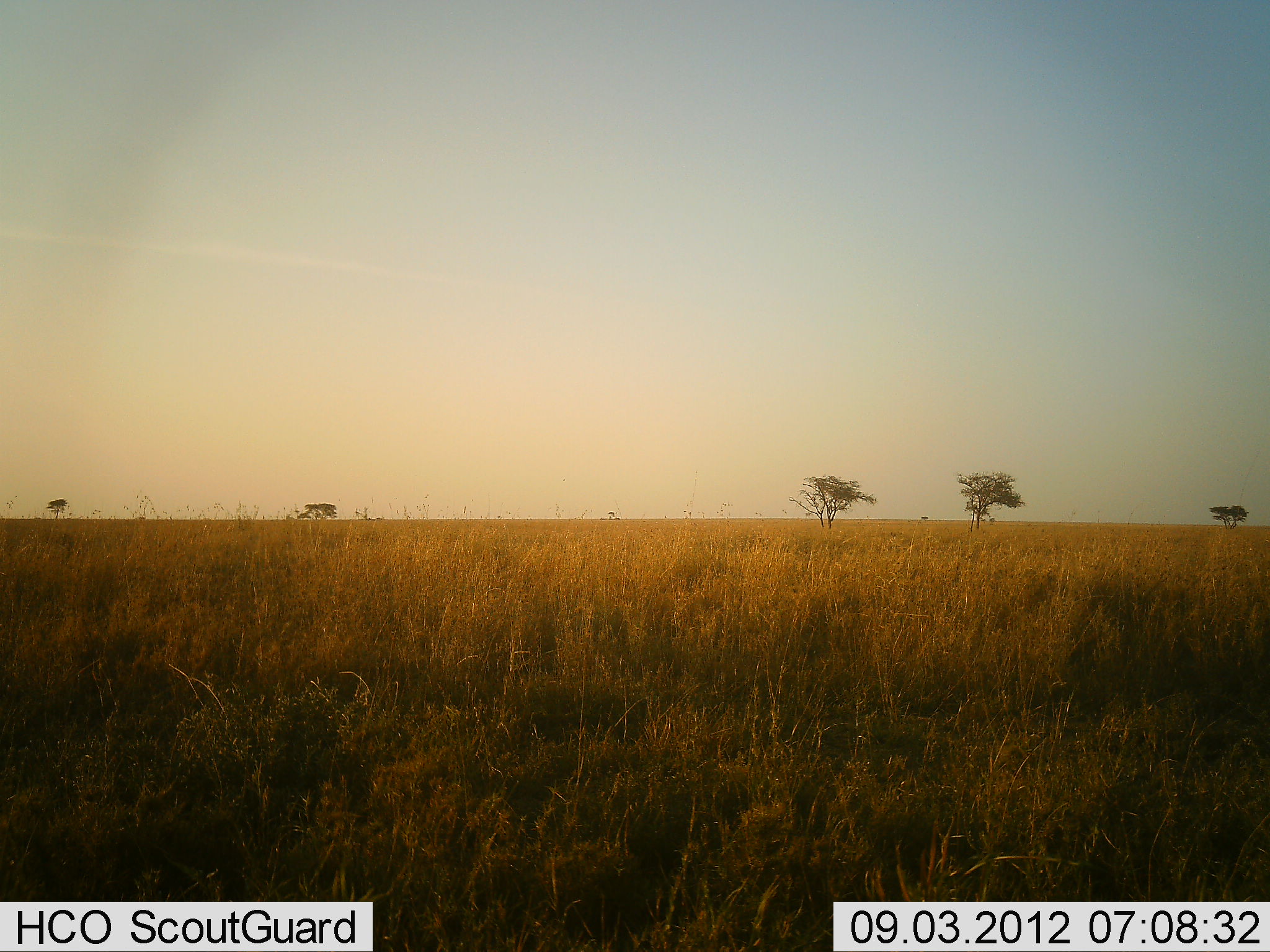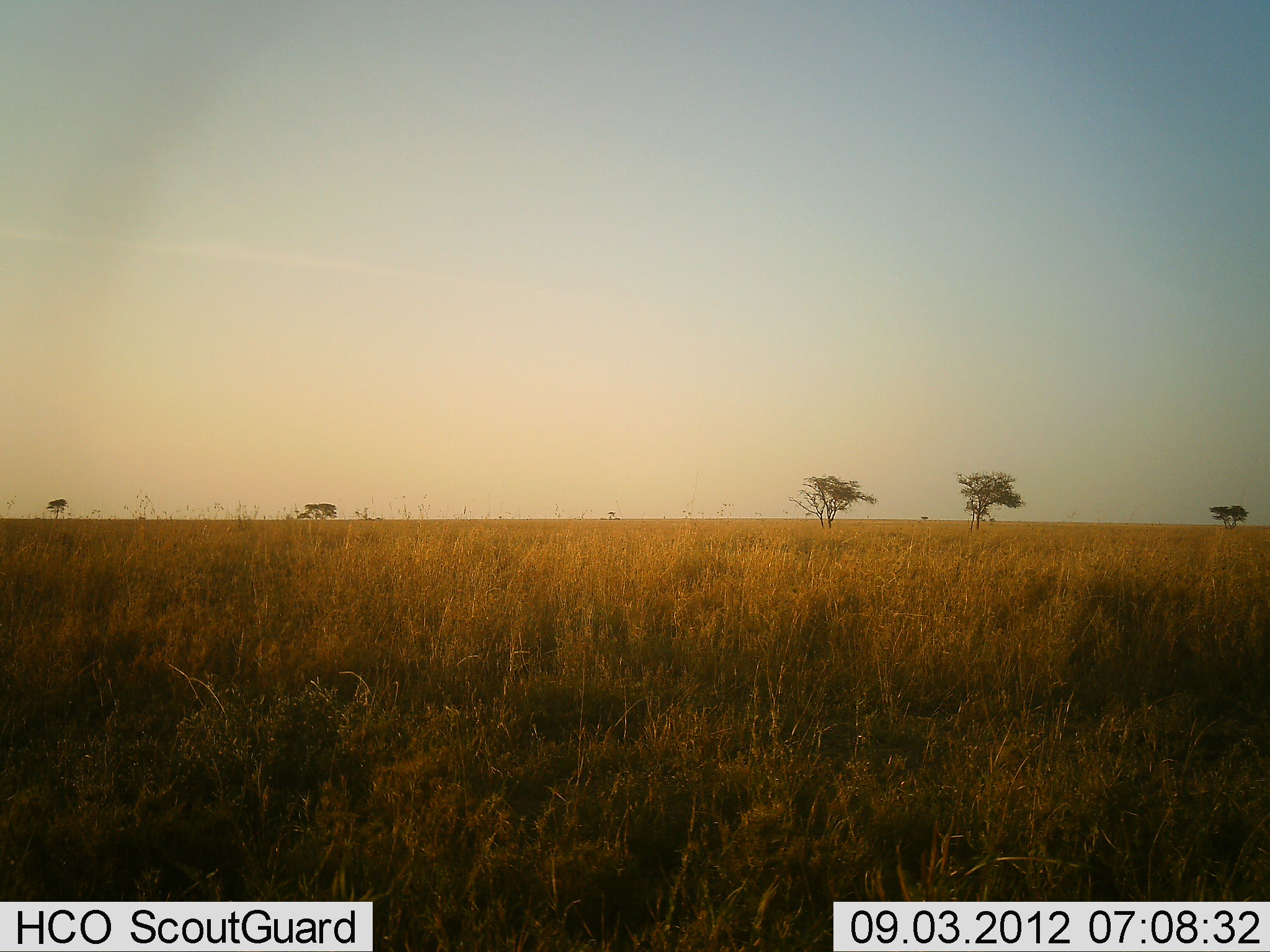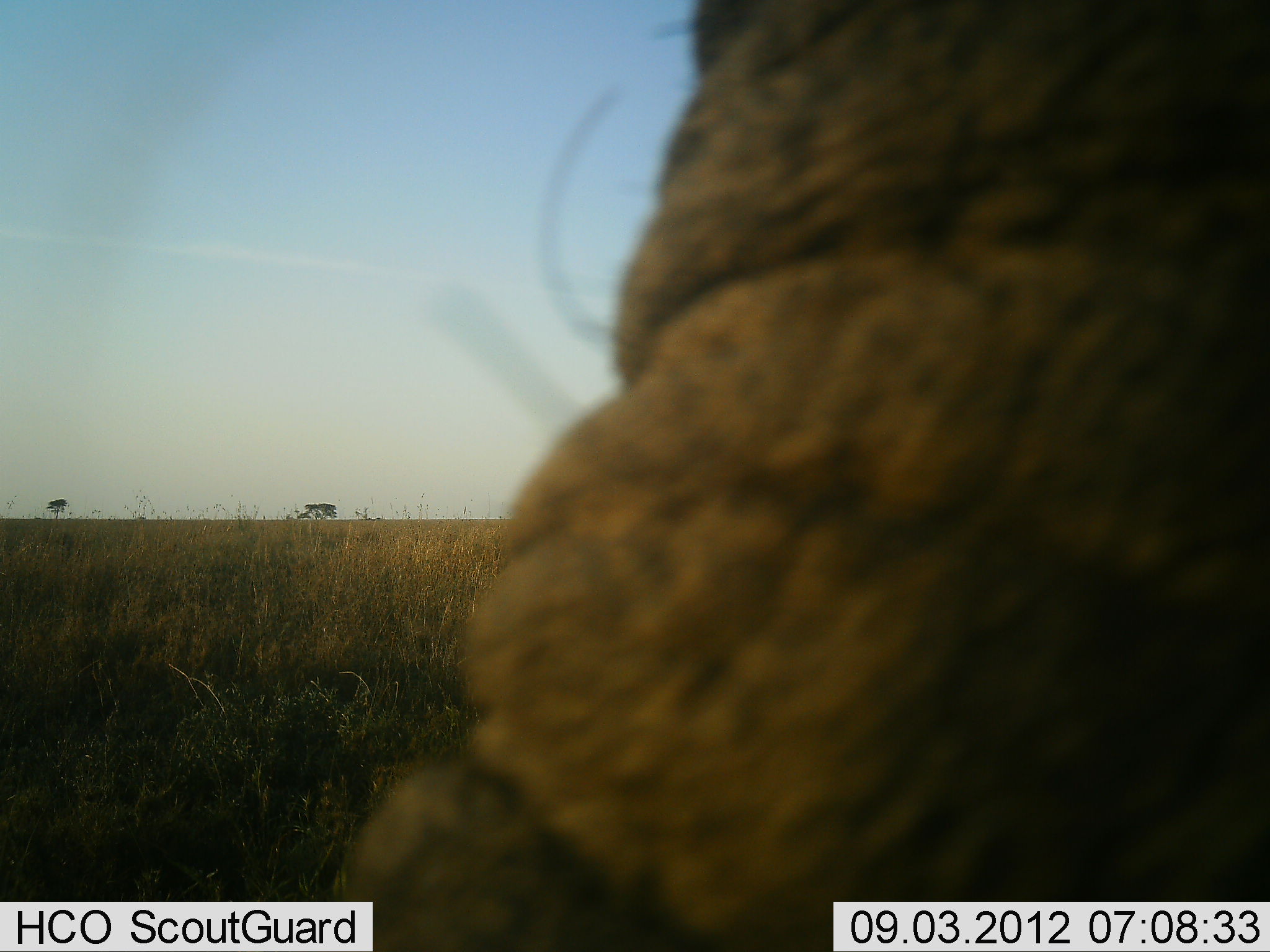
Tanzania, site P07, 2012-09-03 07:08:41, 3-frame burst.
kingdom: Animalia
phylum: Chordata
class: Mammalia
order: Proboscidea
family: Elephantidae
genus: Loxodonta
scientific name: Loxodonta africana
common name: african bush elephant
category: elephant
Elephant (african bush elephant) (Loxodonta africana), count 1. Behavior (volunteer vote fractions): standing 40%, resting 0%, moving 40%, interacting 20%. Young present (vote fraction): 0%. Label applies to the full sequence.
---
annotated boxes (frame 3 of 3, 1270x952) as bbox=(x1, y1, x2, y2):
animal: bbox=(307, 1, 1270, 952)